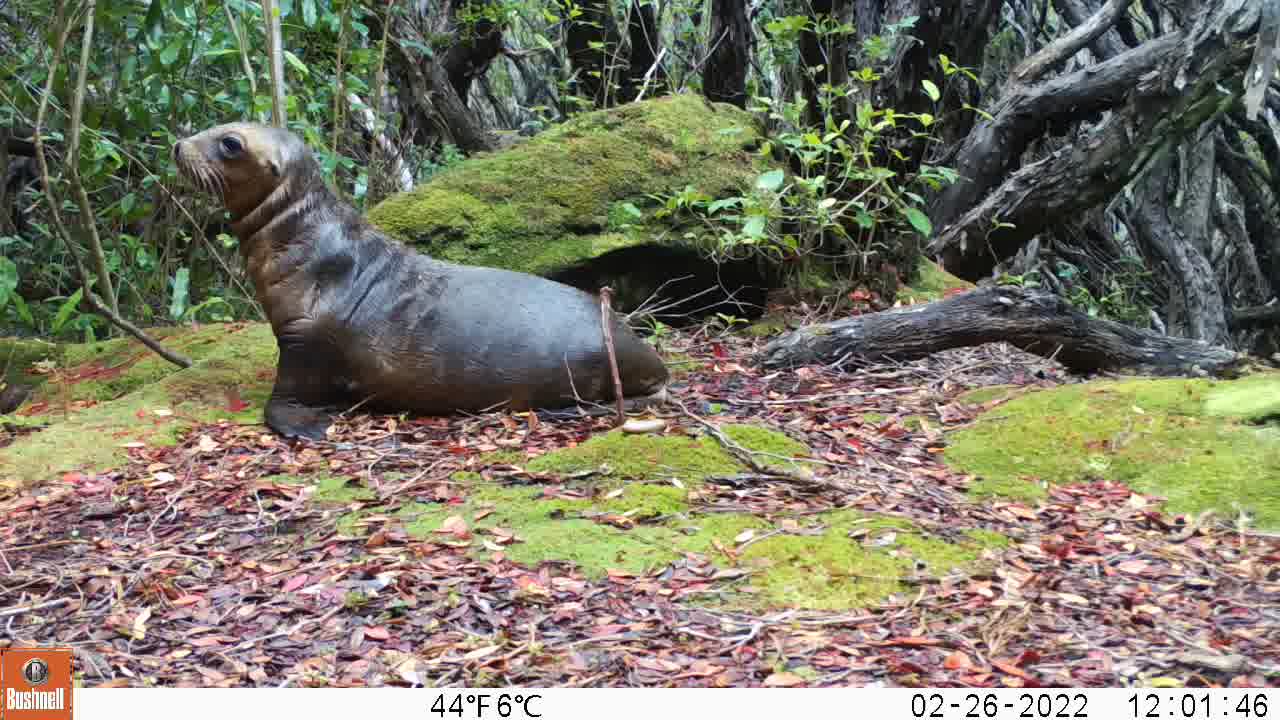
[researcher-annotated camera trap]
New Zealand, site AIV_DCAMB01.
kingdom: Animalia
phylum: Chordata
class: Mammalia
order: Carnivora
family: Otariidae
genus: Phocarctos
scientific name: Phocarctos hookeri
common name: new zealand sea lion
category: sealion